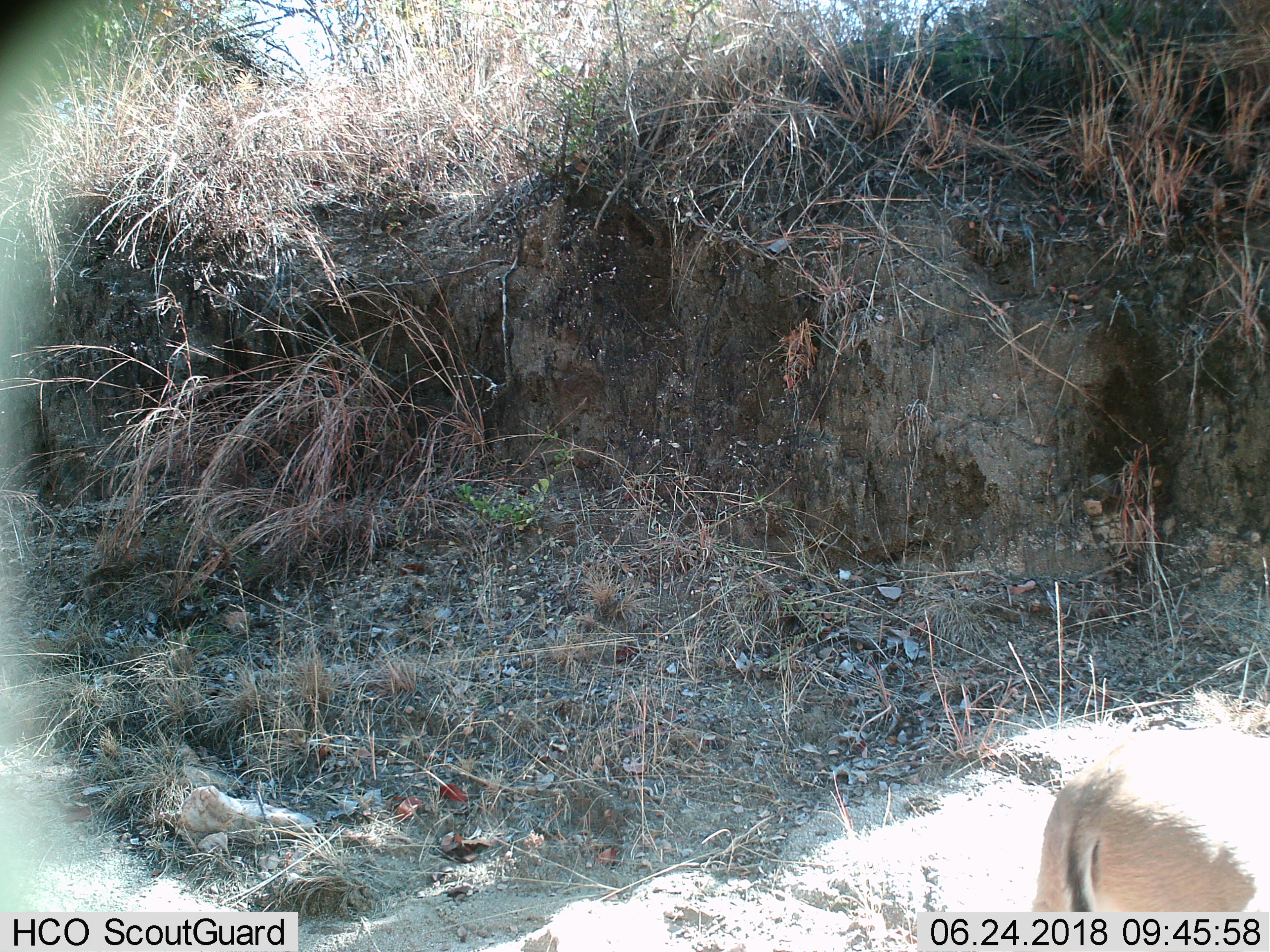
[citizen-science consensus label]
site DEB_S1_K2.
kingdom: Animalia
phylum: Chordata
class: Mammalia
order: Artiodactyla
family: Bovidae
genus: Aepyceros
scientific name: Aepyceros melampus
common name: impala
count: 1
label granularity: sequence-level